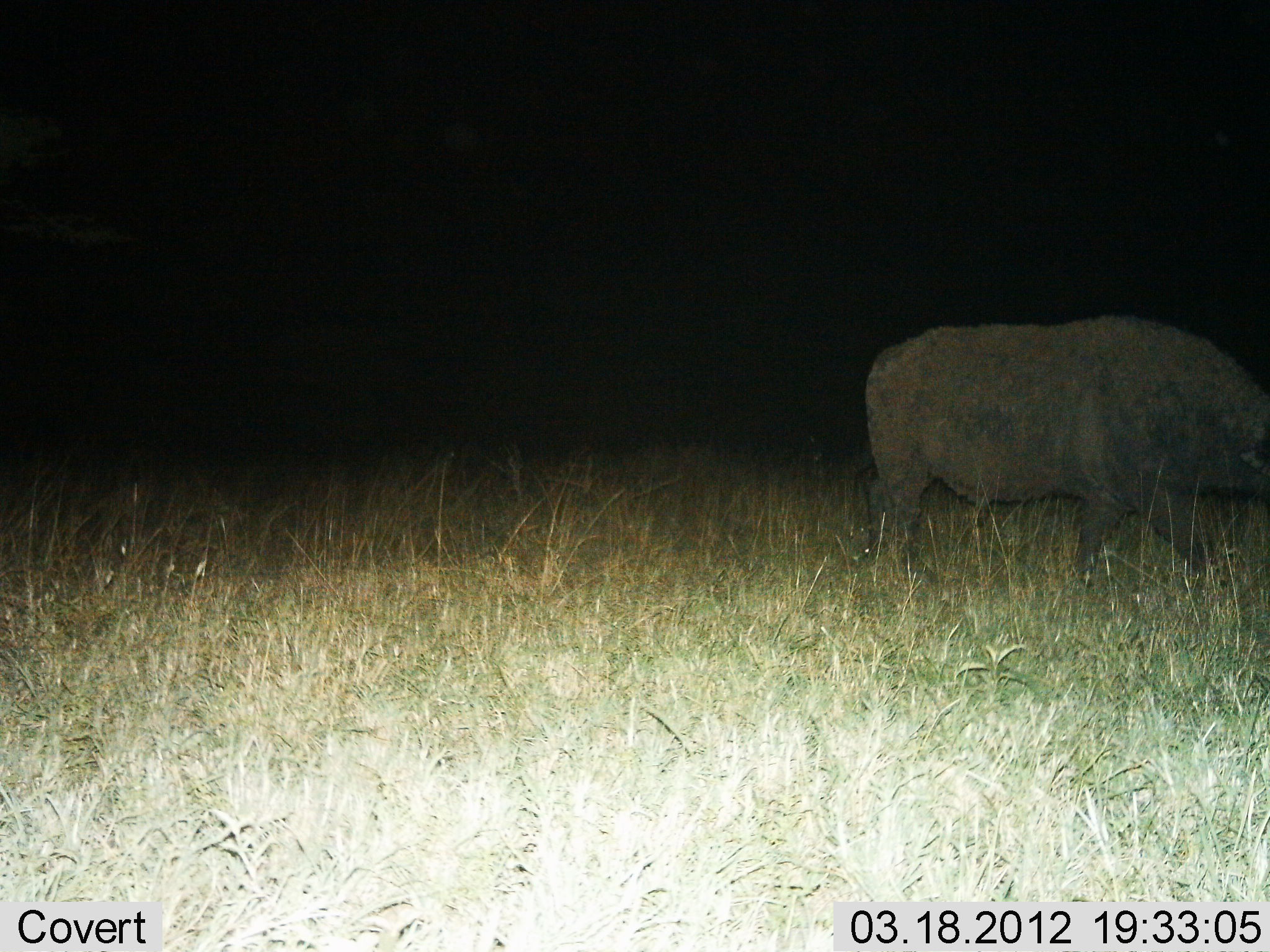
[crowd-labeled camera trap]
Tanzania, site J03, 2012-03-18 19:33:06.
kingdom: Animalia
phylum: Chordata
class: Mammalia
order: Artiodactyla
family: Bovidae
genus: Syncerus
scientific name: Syncerus caffer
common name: cape buffalo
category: buffalo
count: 1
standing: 33%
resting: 0%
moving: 67%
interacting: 0%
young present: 0%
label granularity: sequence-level